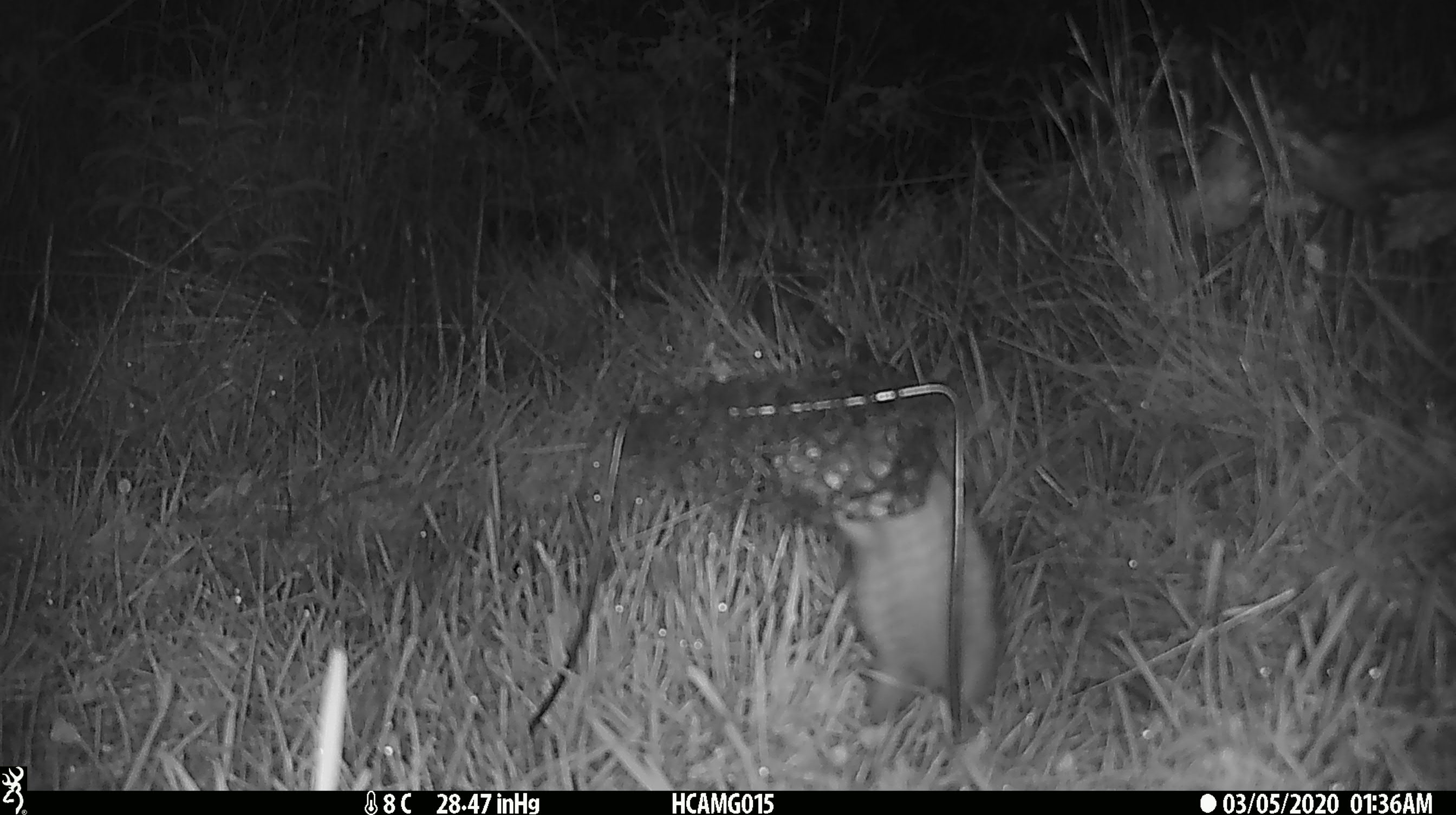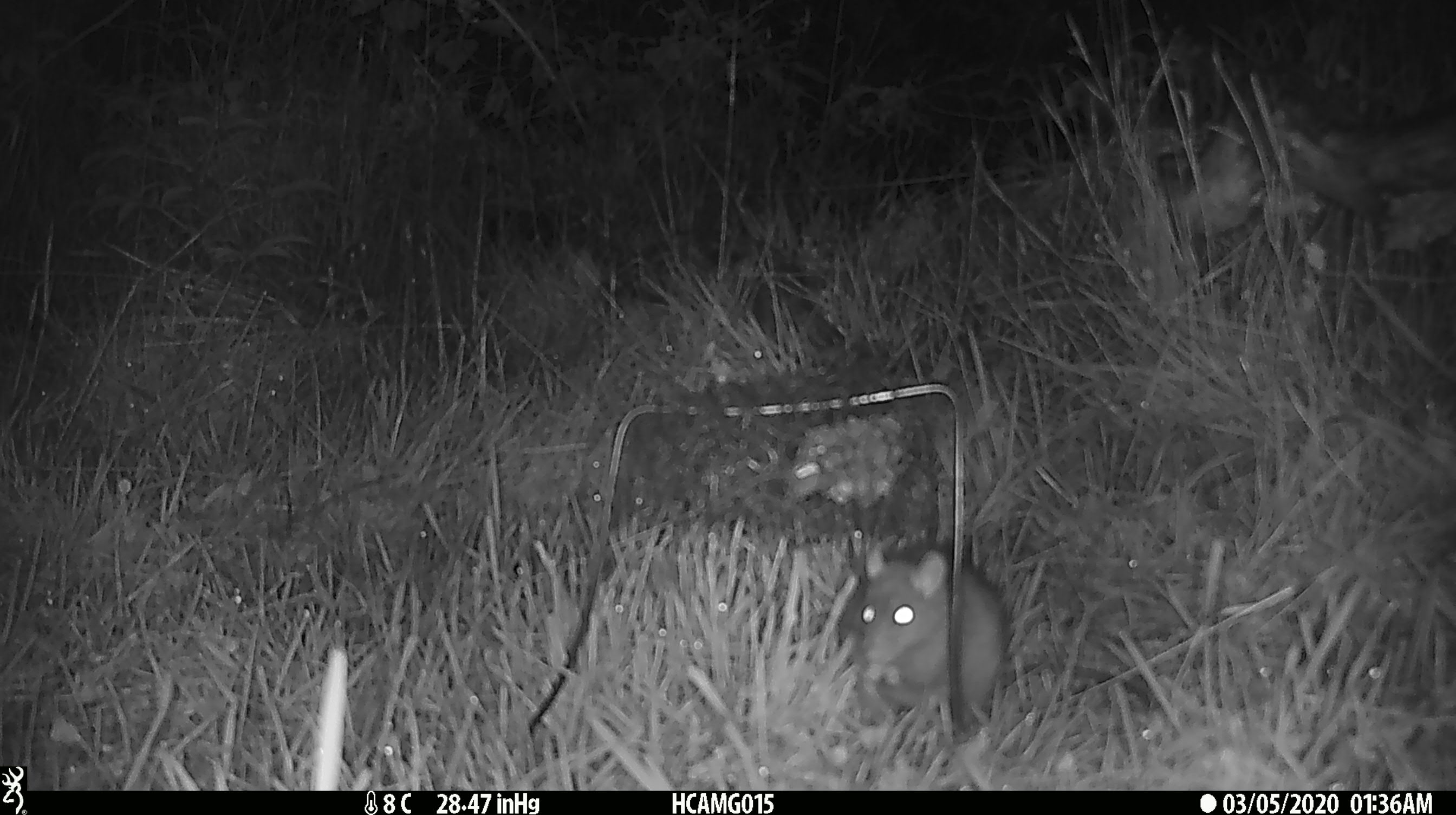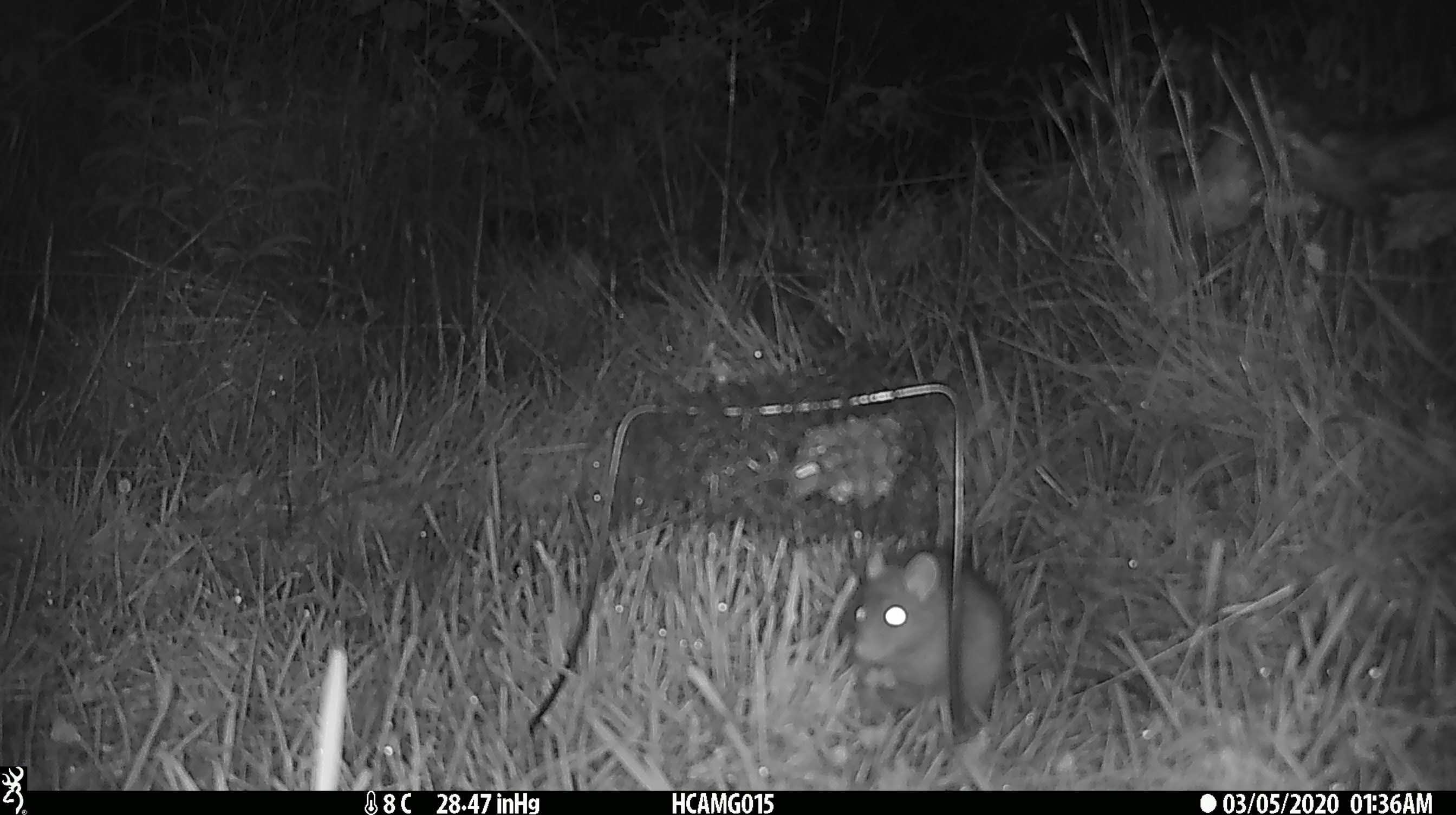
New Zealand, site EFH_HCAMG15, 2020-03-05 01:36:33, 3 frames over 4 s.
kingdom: Animalia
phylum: Chordata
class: Mammalia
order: Rodentia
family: Muridae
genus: Rattus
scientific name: Rattus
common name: rat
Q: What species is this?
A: Rat (Rattus).